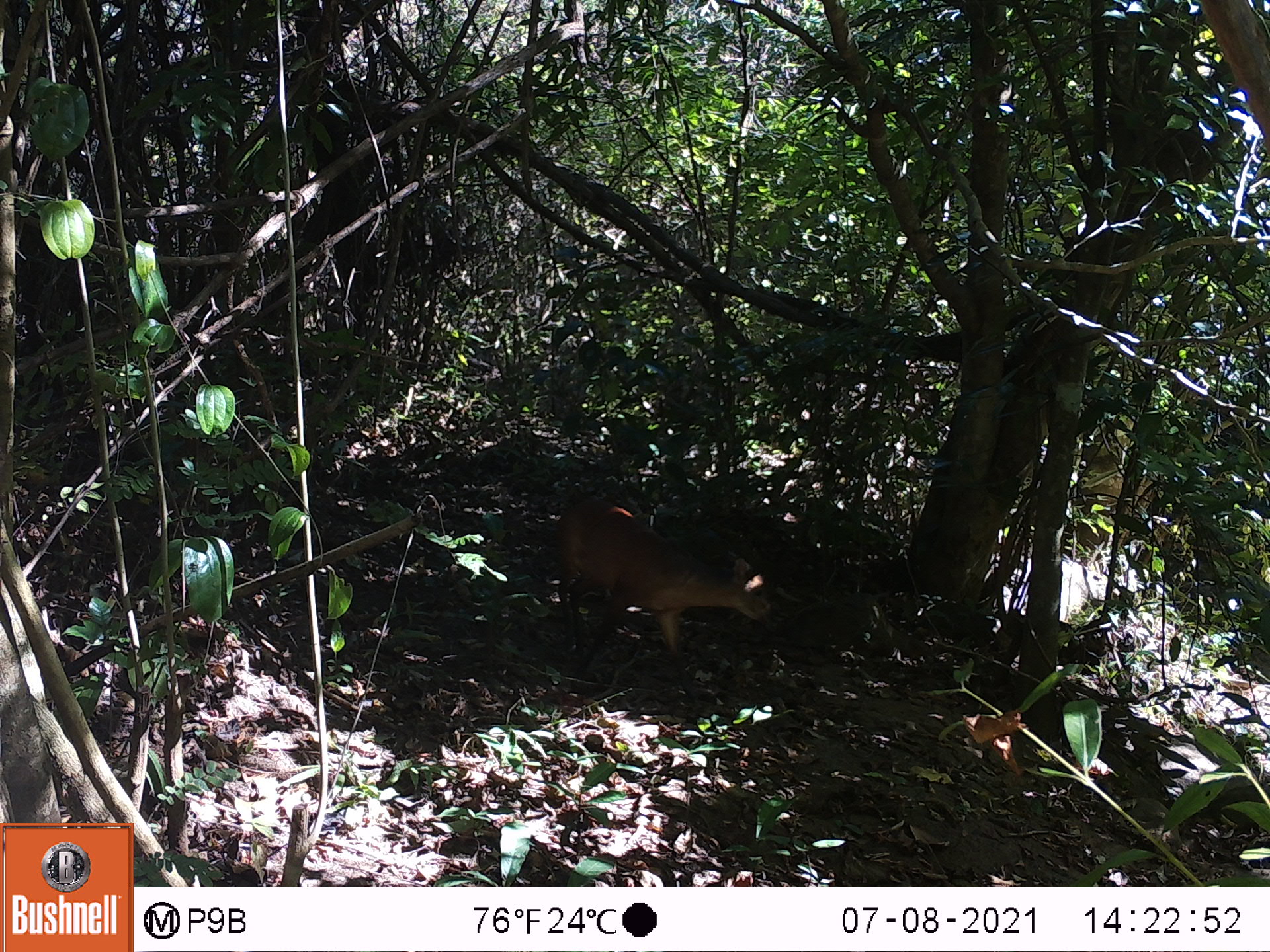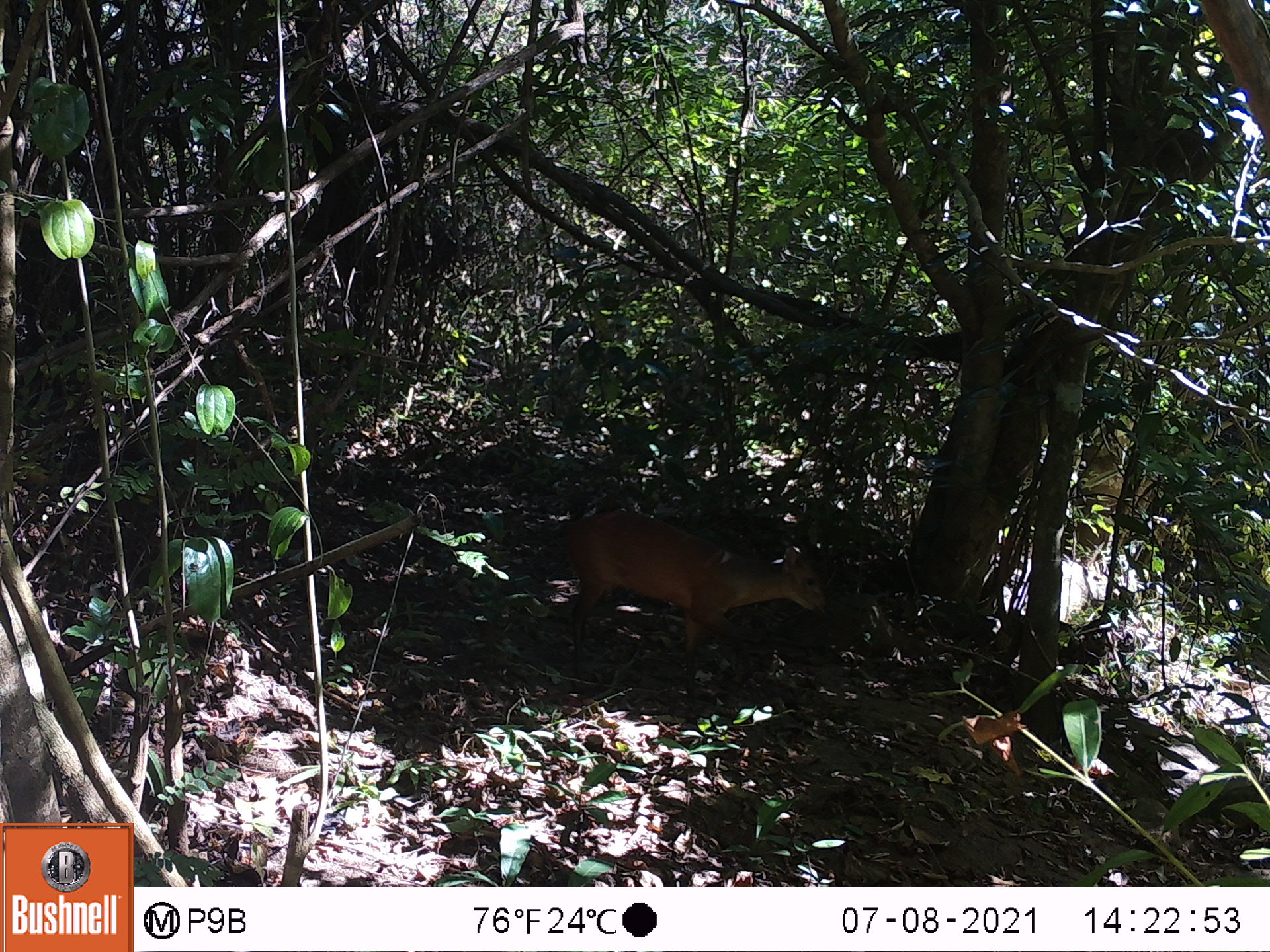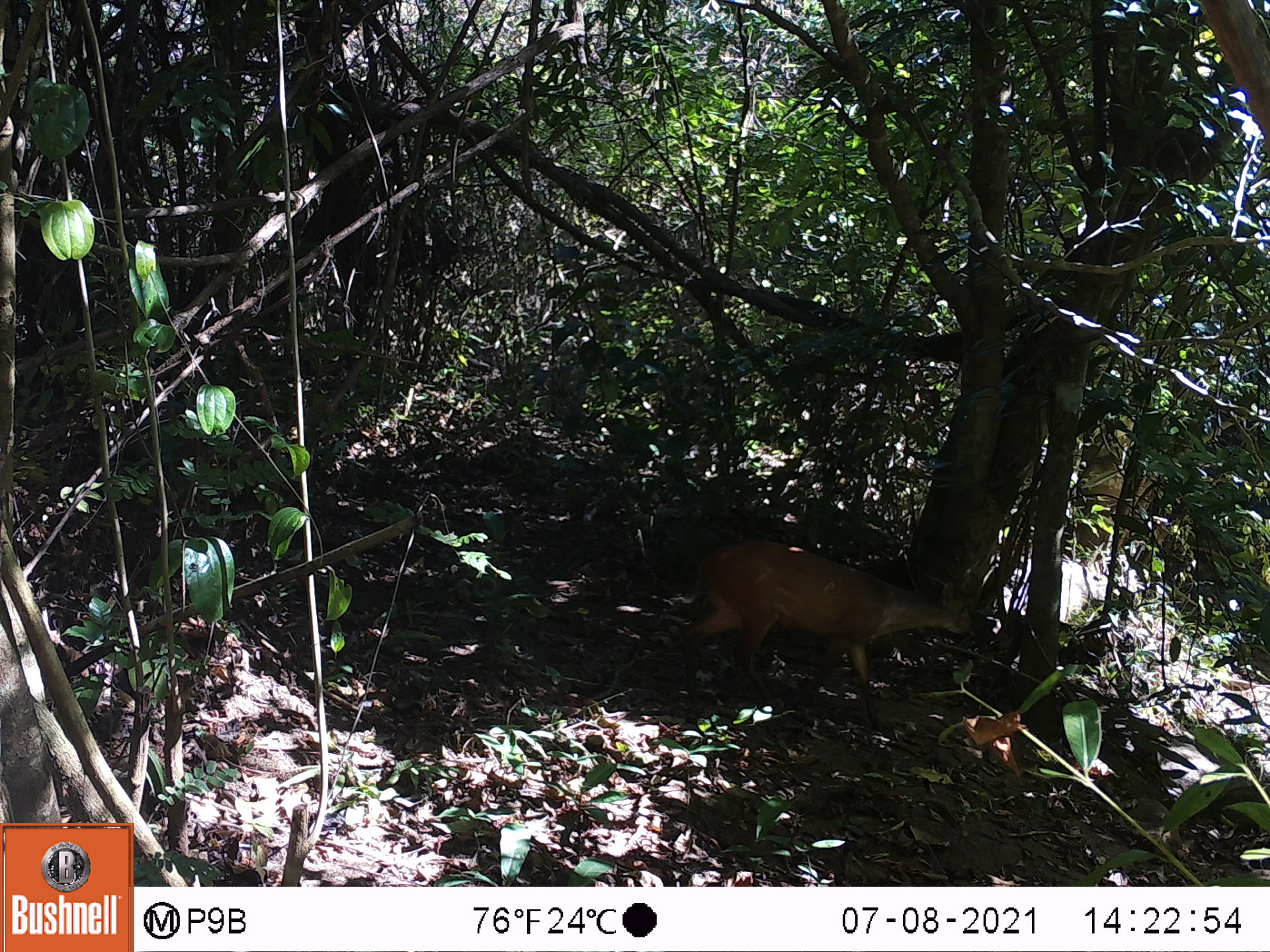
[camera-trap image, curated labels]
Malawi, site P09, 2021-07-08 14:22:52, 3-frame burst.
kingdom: Animalia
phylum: Chordata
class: Mammalia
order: Artiodactyla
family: Bovidae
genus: Cephalophorus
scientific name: Cephalophorus natalensis natalensis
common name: red duiker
Red duiker (Cephalophorus natalensis natalensis), count 1.